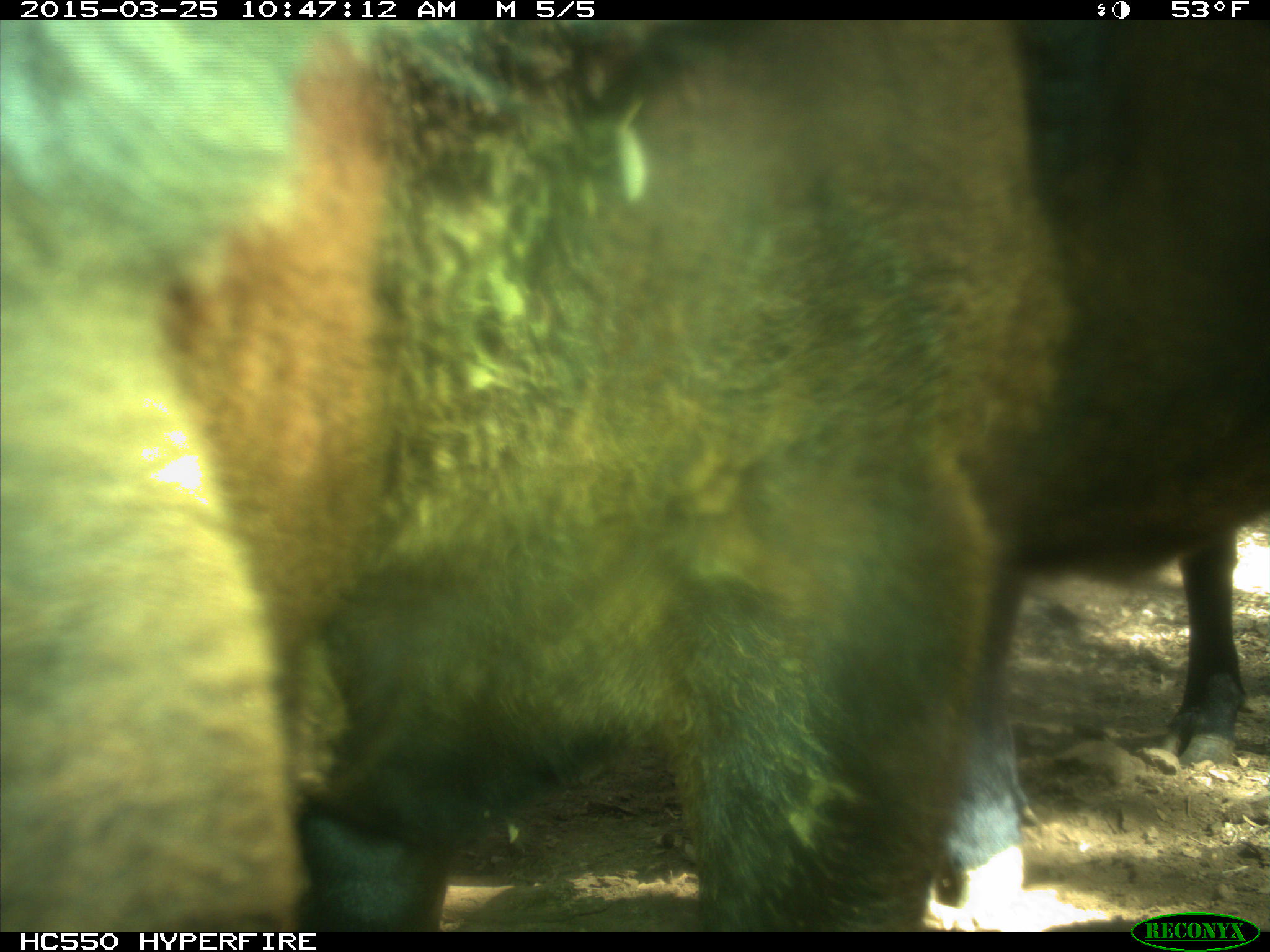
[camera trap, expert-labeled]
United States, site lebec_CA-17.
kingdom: Animalia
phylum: Chordata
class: Mammalia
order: Artiodactyla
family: Bovidae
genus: Bos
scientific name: Bos taurus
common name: domestic cow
Bos taurus (domestic cow).